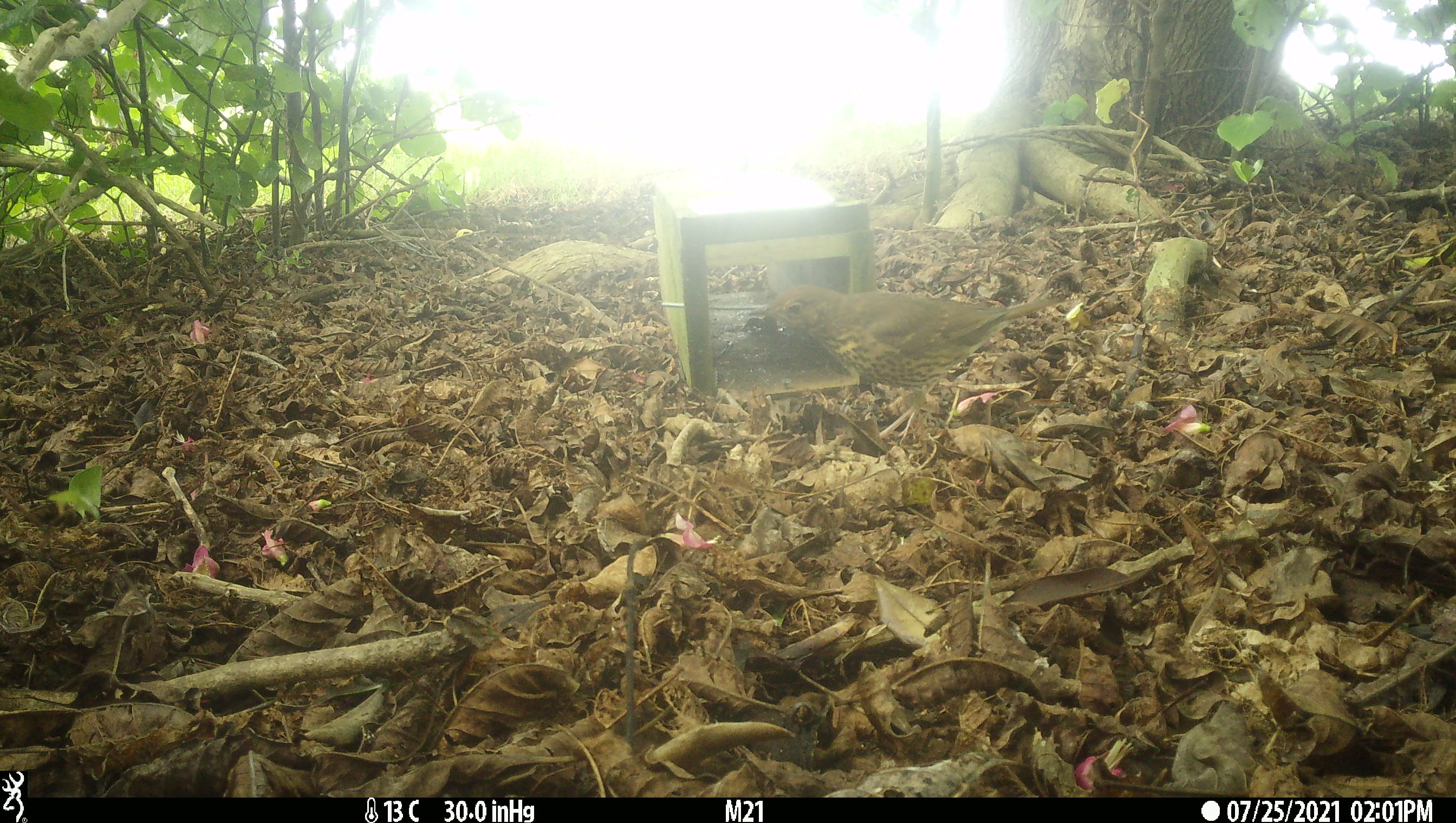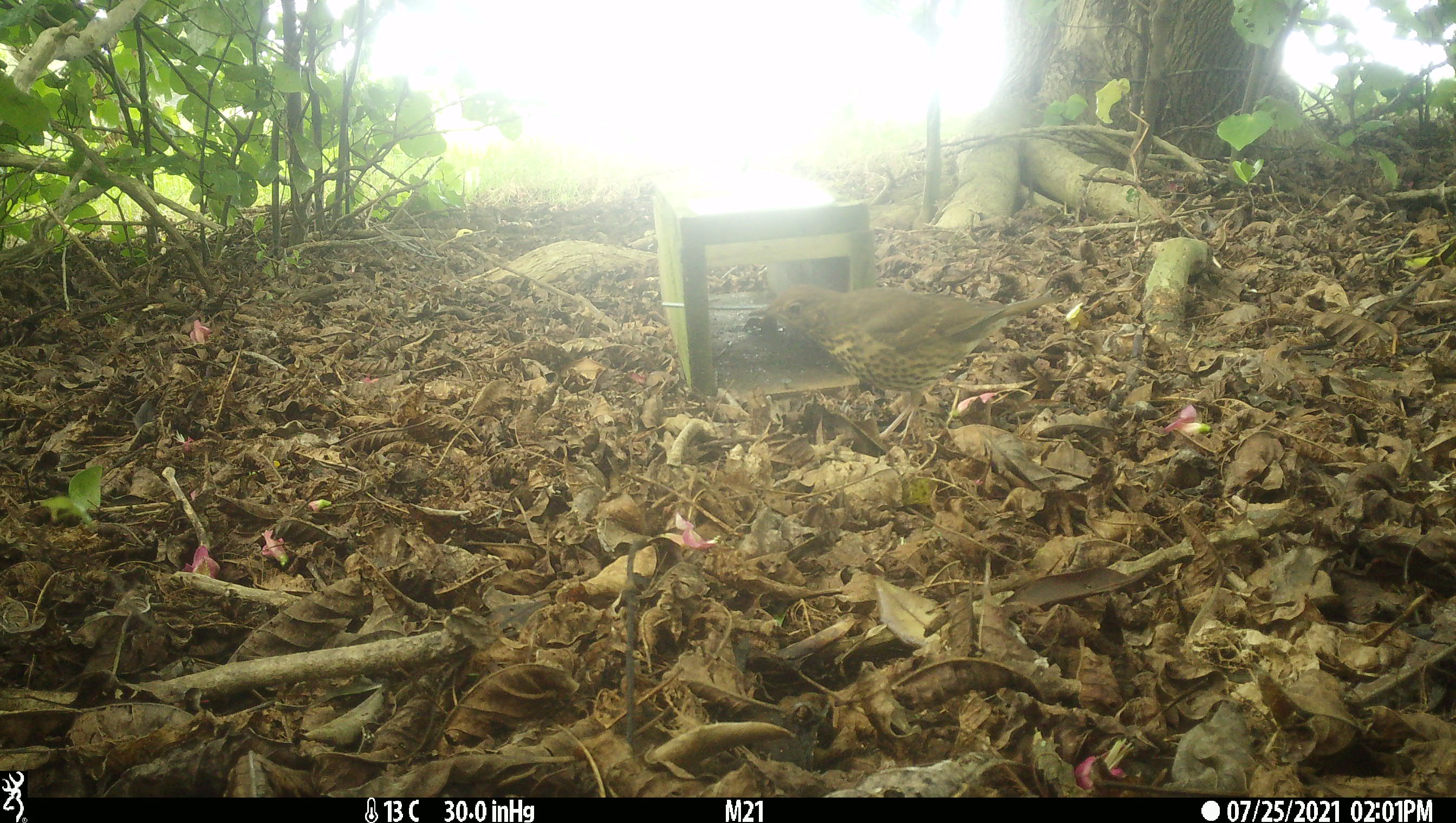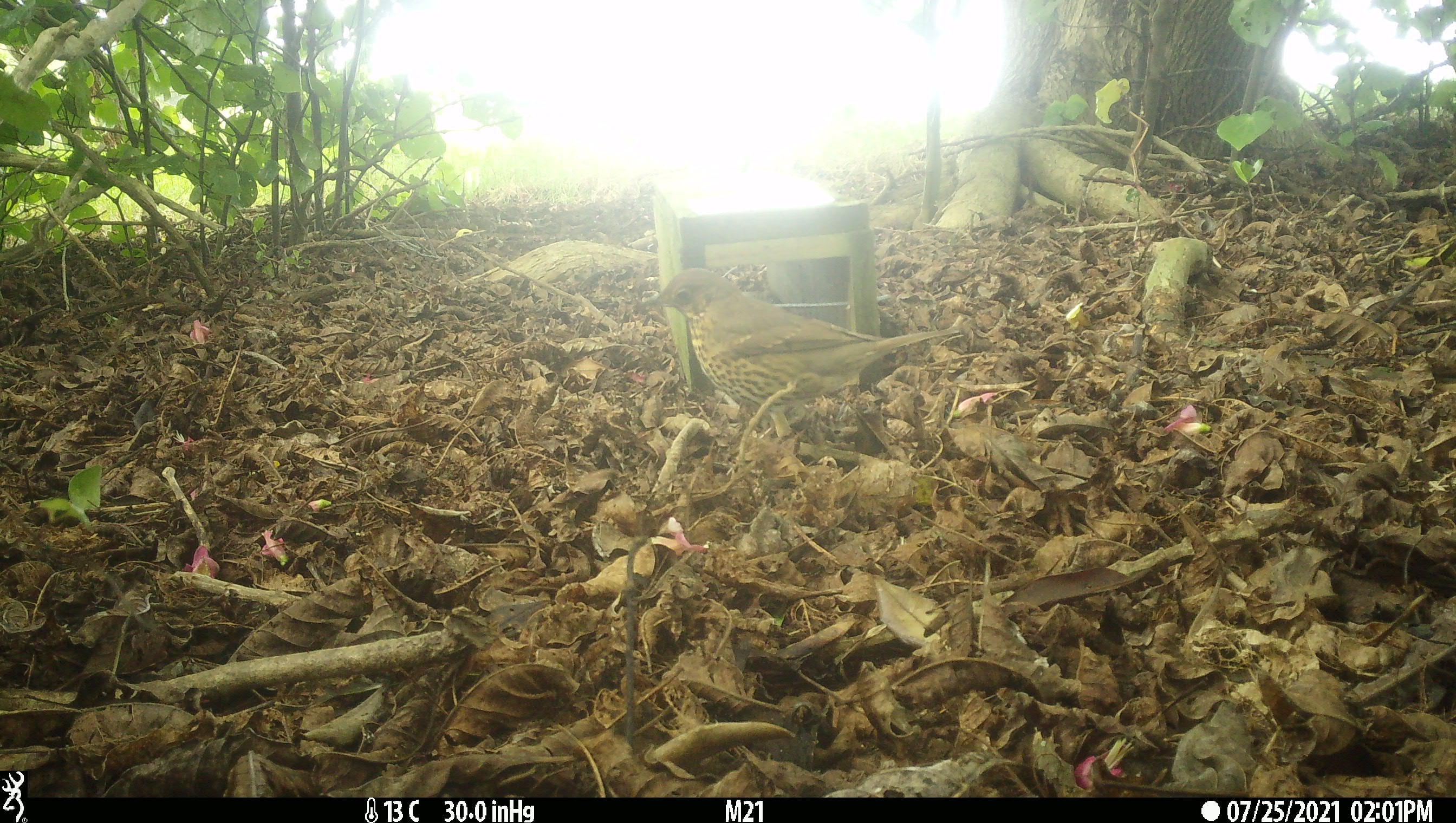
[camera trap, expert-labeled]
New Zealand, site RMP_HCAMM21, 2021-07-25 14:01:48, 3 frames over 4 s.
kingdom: Animalia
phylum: Chordata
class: Aves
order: Passeriformes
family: Turdidae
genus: Turdus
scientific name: Turdus philomelos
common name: song thrush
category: thrush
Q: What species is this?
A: Thrush (song thrush) (Turdus philomelos).